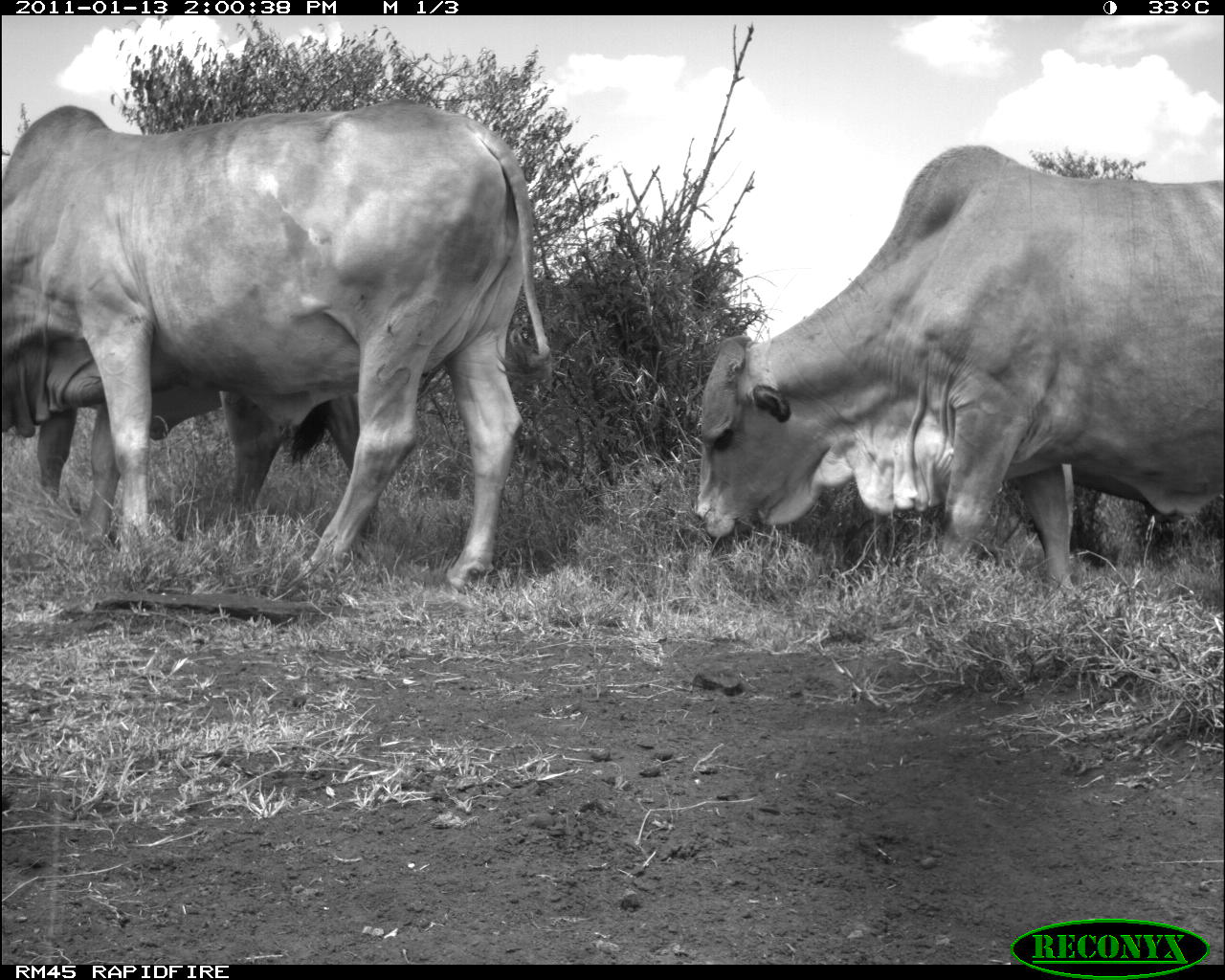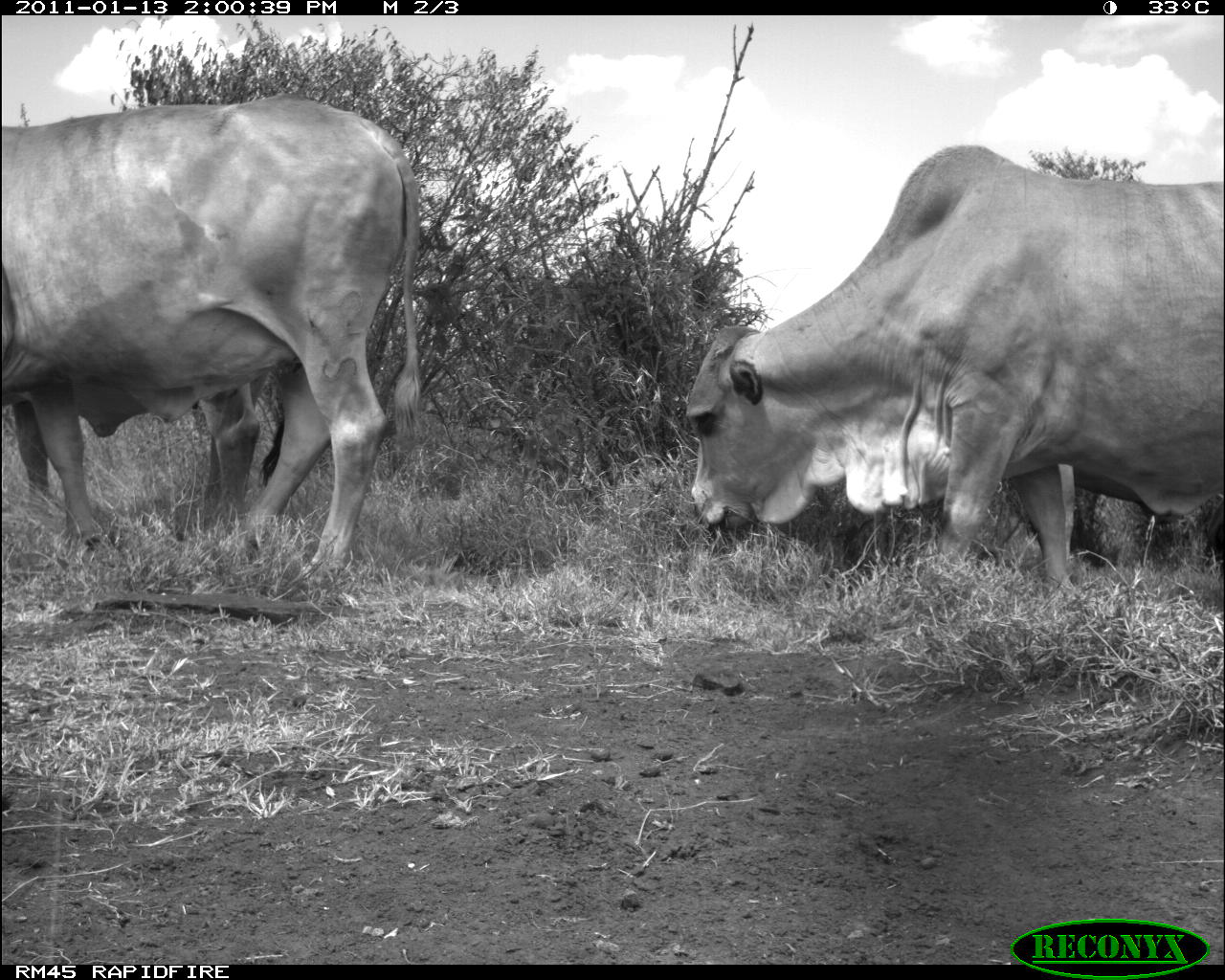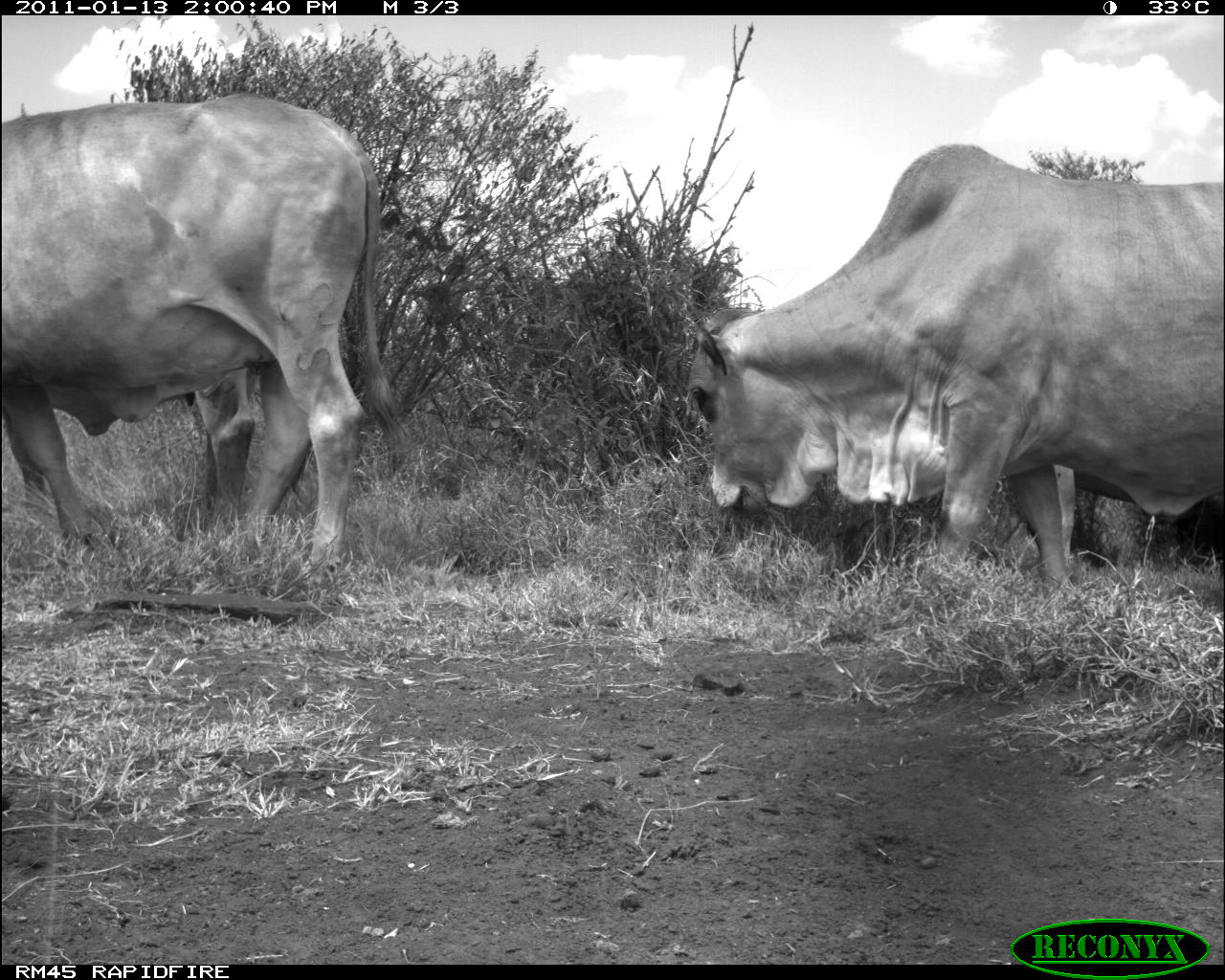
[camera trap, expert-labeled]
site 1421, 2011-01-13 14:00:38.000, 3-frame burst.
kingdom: Animalia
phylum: Chordata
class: Mammalia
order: Artiodactyla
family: Bovidae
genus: Bos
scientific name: Bos taurus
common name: domestic cattle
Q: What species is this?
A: Bos taurus (domestic cattle).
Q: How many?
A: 3.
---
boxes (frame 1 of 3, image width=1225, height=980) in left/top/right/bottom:
bos taurus: 1/99/555/594; 692/143/1222/600; 34/370/387/550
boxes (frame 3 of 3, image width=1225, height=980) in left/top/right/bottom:
bos taurus: 684/143/1225/585; 1/89/404/583; 4/356/264/552; 981/452/1137/570